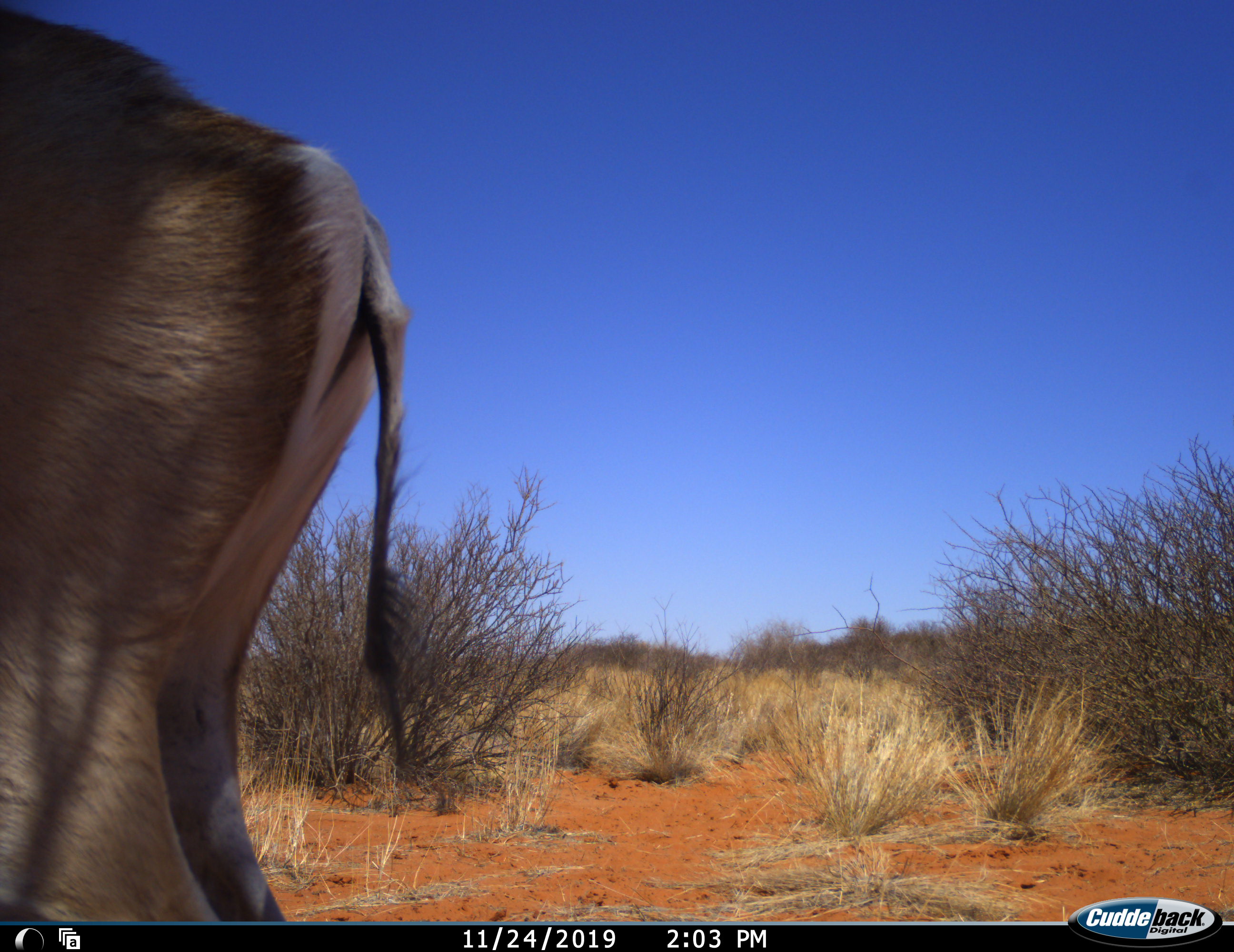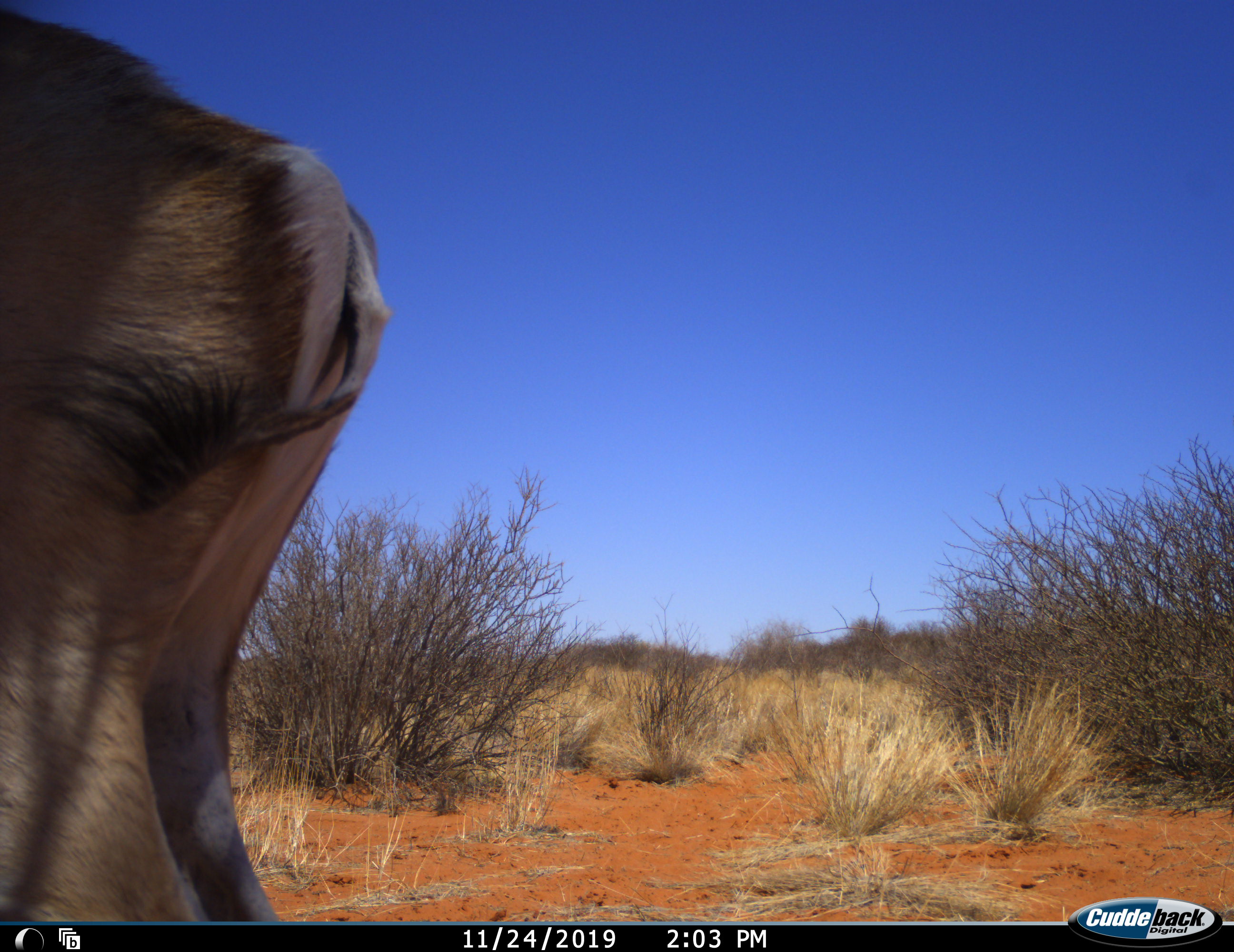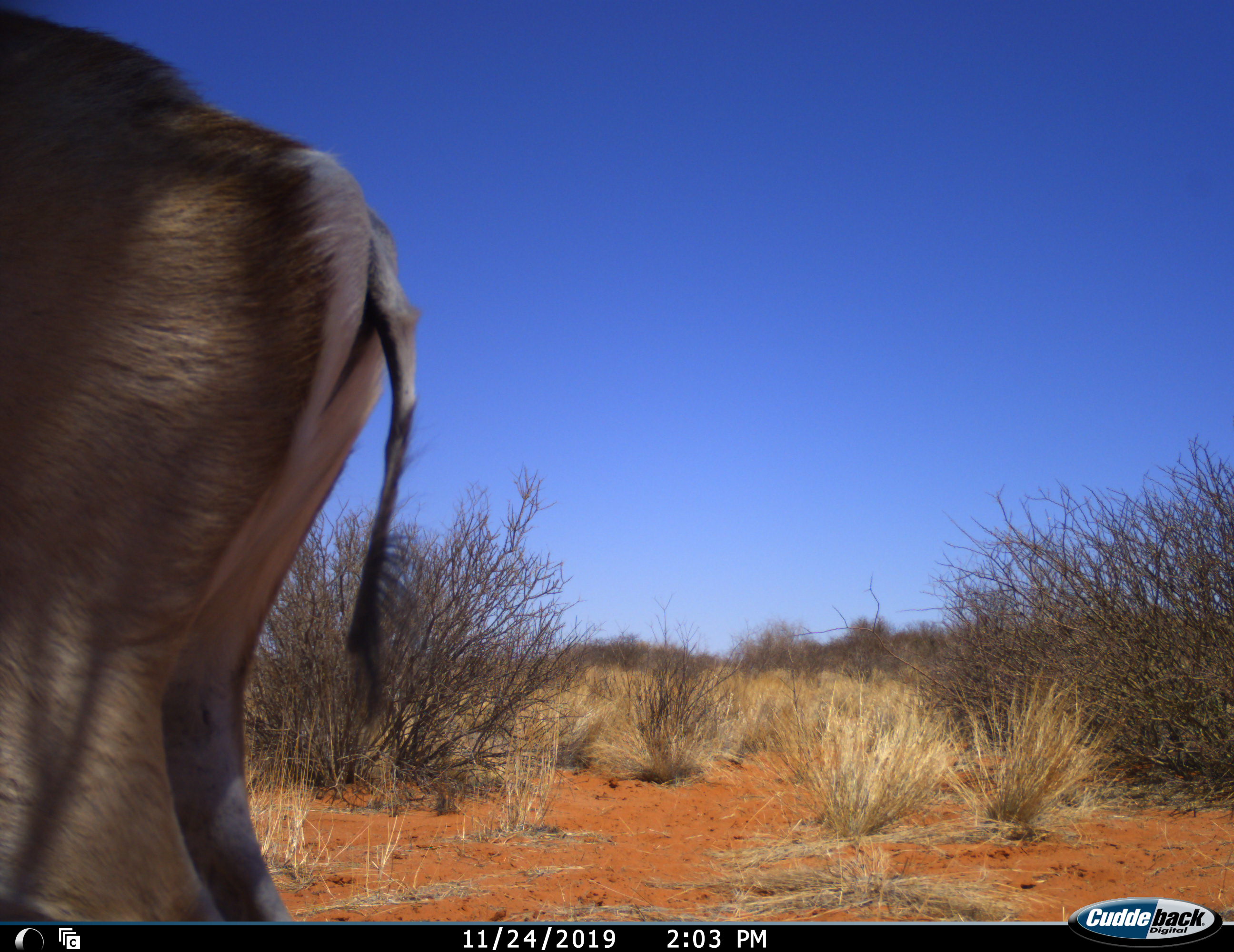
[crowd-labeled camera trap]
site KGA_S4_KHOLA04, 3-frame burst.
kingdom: Animalia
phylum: Chordata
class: Mammalia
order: Artiodactyla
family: Bovidae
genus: Antidorcas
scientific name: Antidorcas marsupialis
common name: springbok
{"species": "springbok (Antidorcas marsupialis)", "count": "1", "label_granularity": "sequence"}